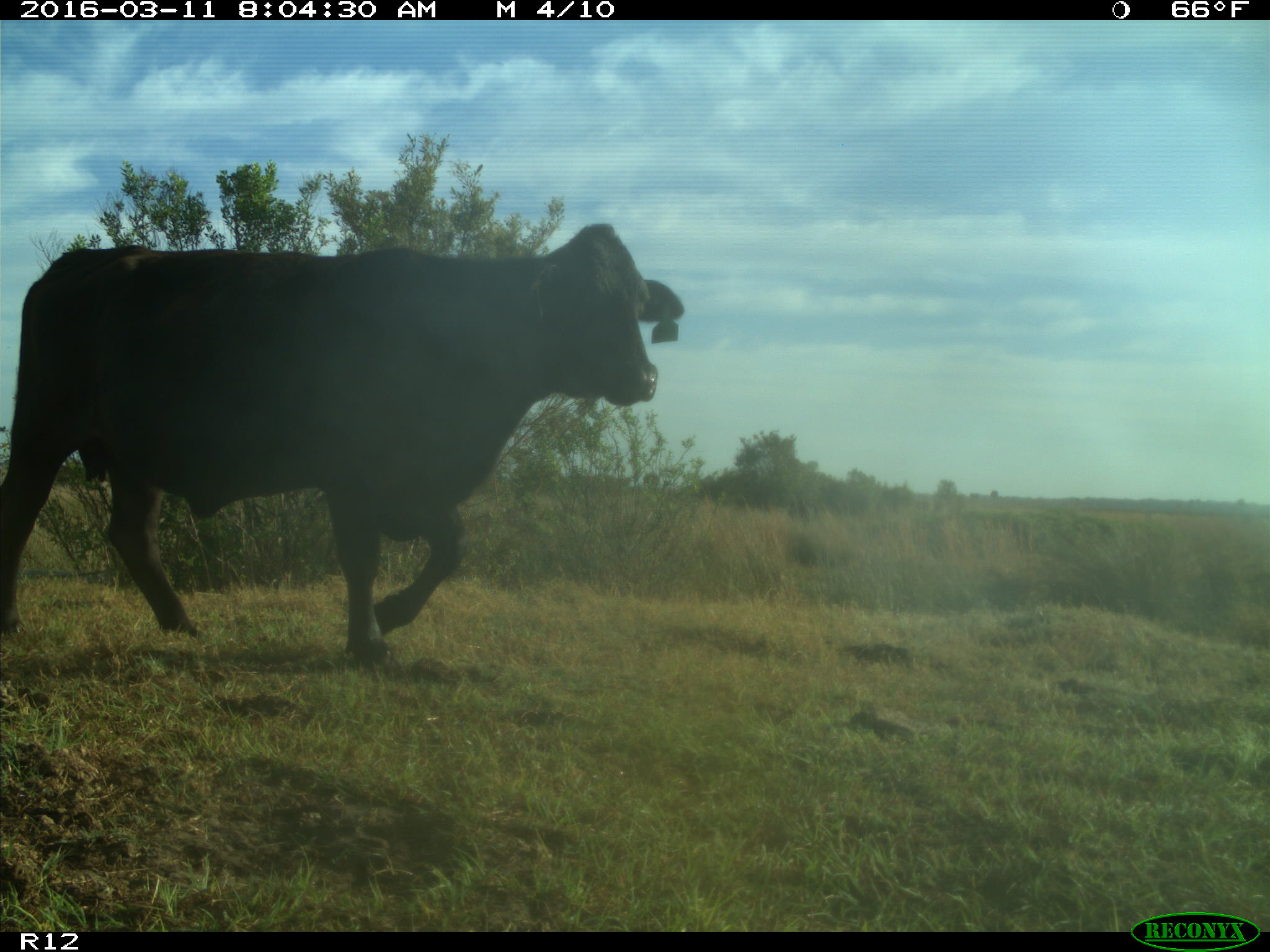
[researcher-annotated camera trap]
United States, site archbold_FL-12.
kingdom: Animalia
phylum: Chordata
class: Mammalia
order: Artiodactyla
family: Bovidae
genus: Bos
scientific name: Bos taurus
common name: domestic cow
Bos taurus (domestic cow).